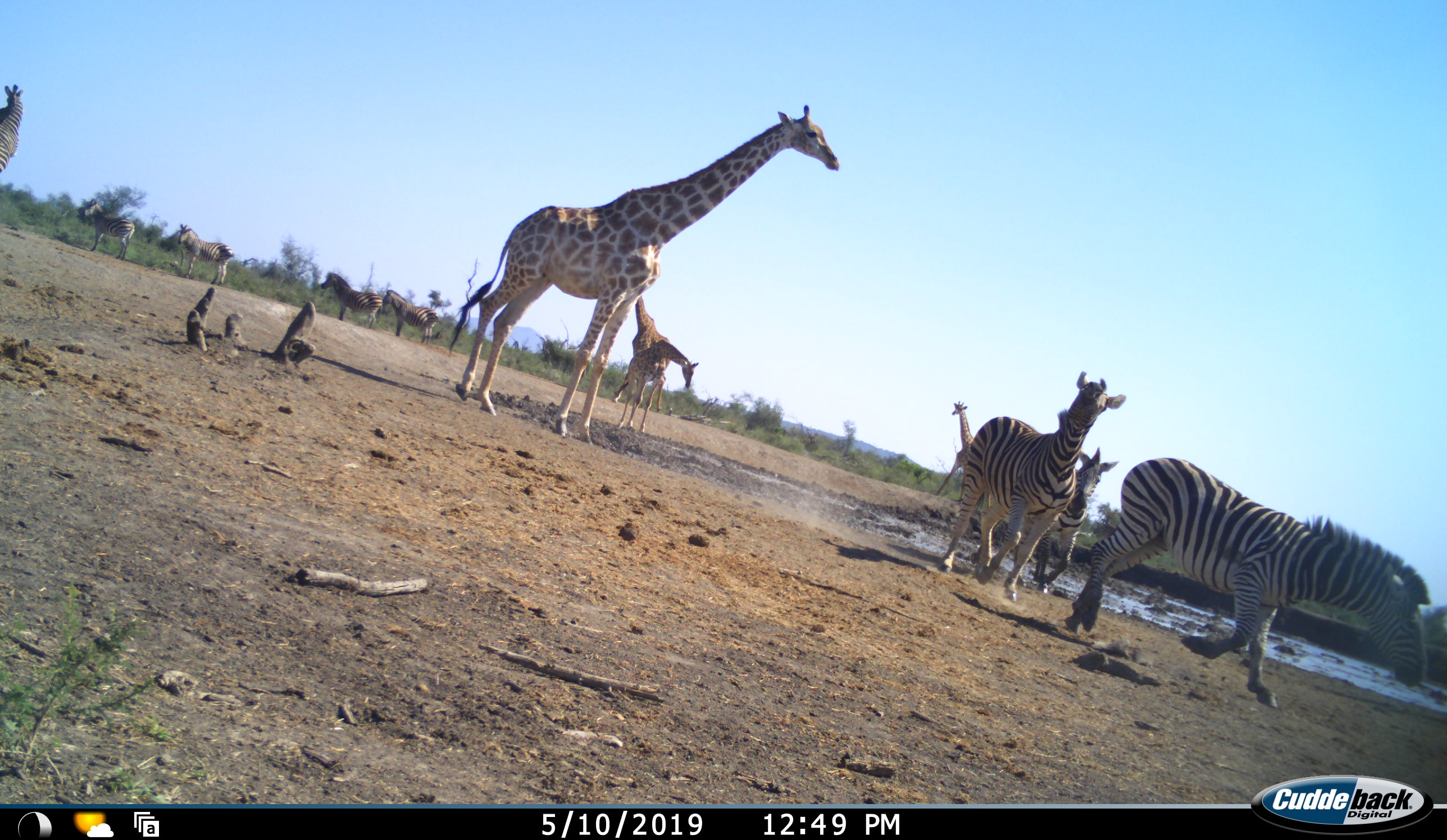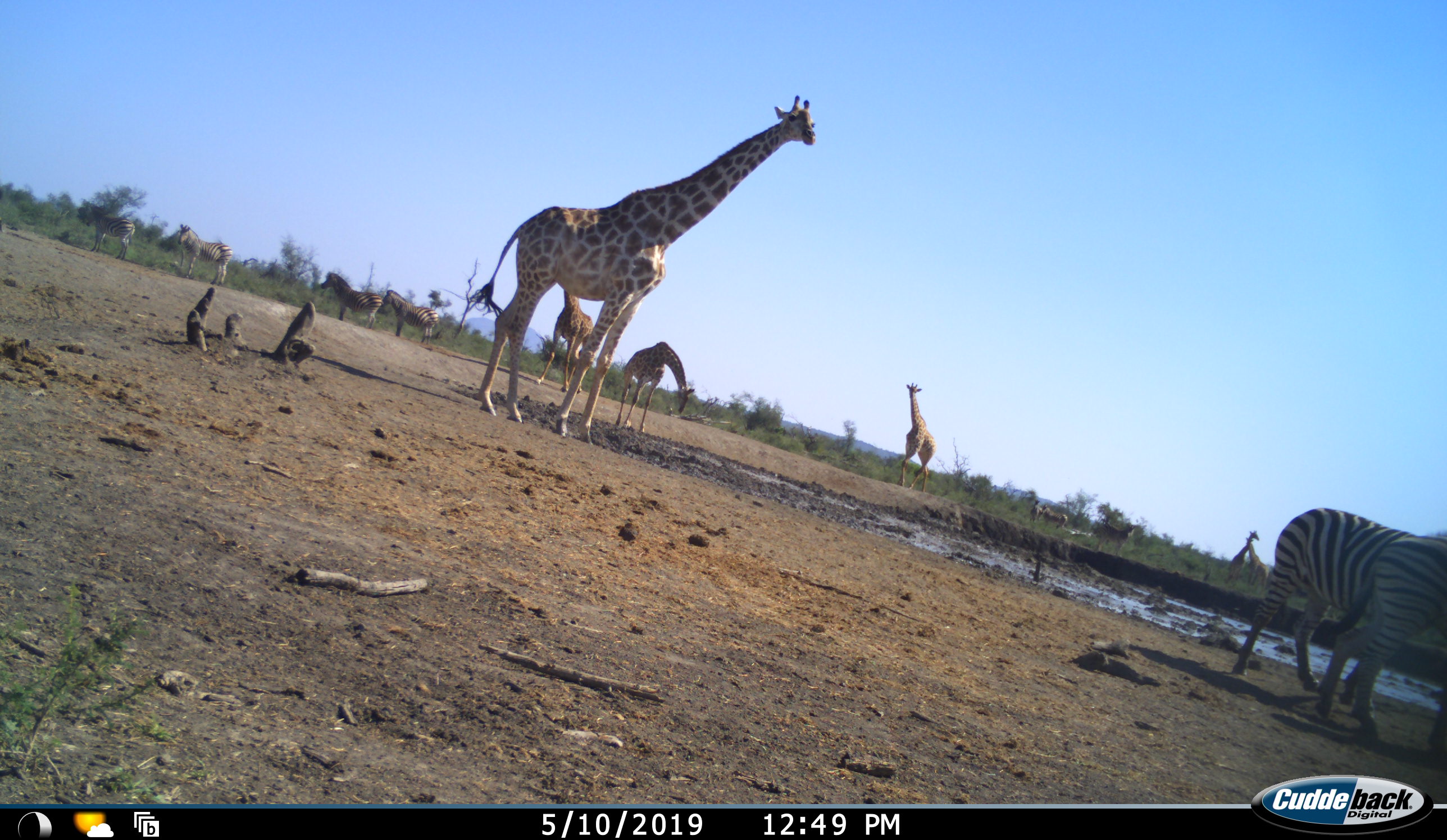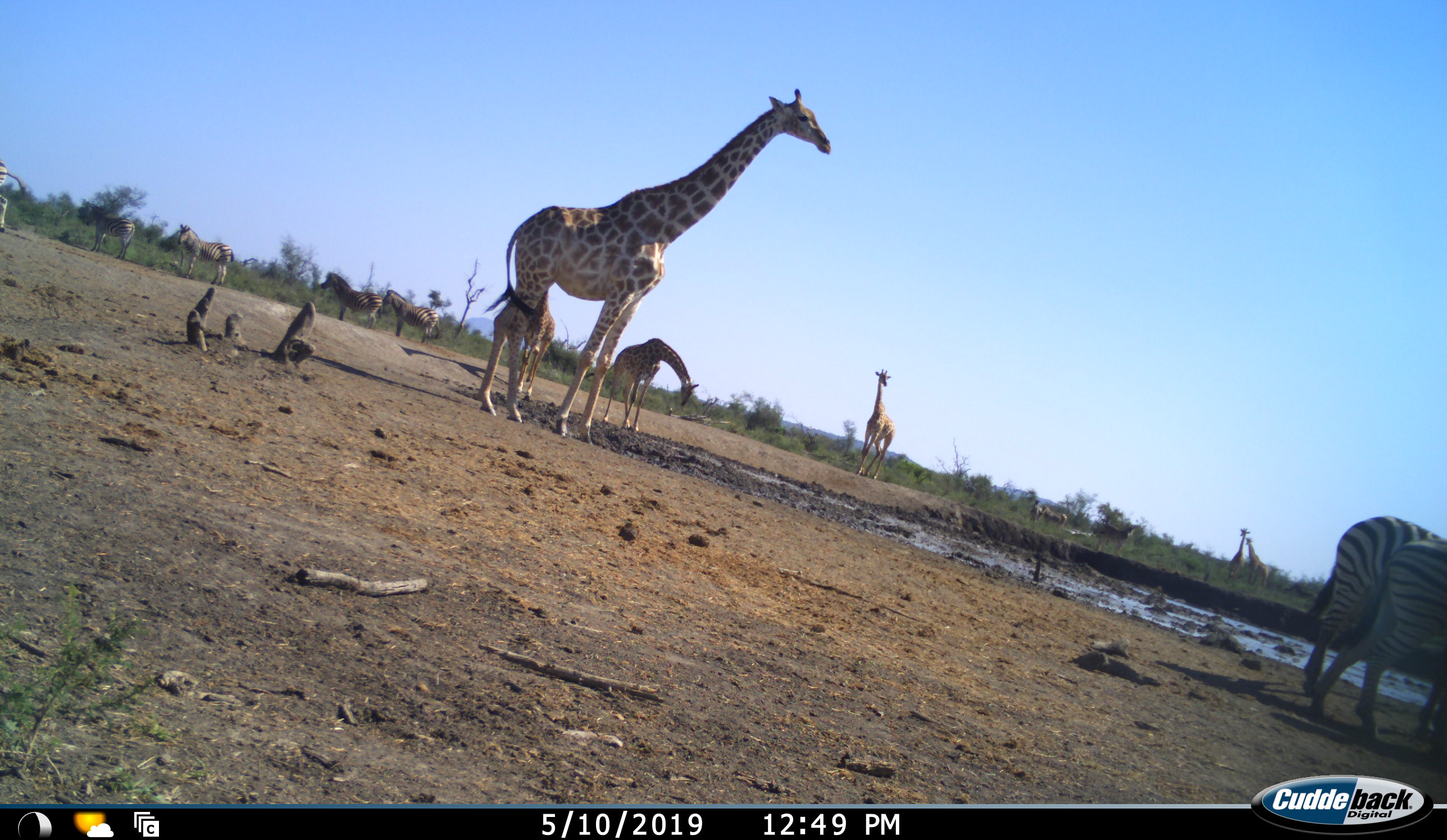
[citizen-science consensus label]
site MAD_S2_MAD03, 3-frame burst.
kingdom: Animalia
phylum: Chordata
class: Mammalia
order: Artiodactyla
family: Giraffidae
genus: Giraffa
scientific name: Giraffa camelopardalis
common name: giraffe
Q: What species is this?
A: Giraffe (Giraffa camelopardalis).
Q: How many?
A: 6.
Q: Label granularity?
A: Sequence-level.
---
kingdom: Animalia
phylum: Chordata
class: Mammalia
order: Perissodactyla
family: Equidae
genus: Equus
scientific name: Equus quagga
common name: plains zebra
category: zebraplains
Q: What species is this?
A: Zebraplains (plains zebra) (Equus quagga).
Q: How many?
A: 8.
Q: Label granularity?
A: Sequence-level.